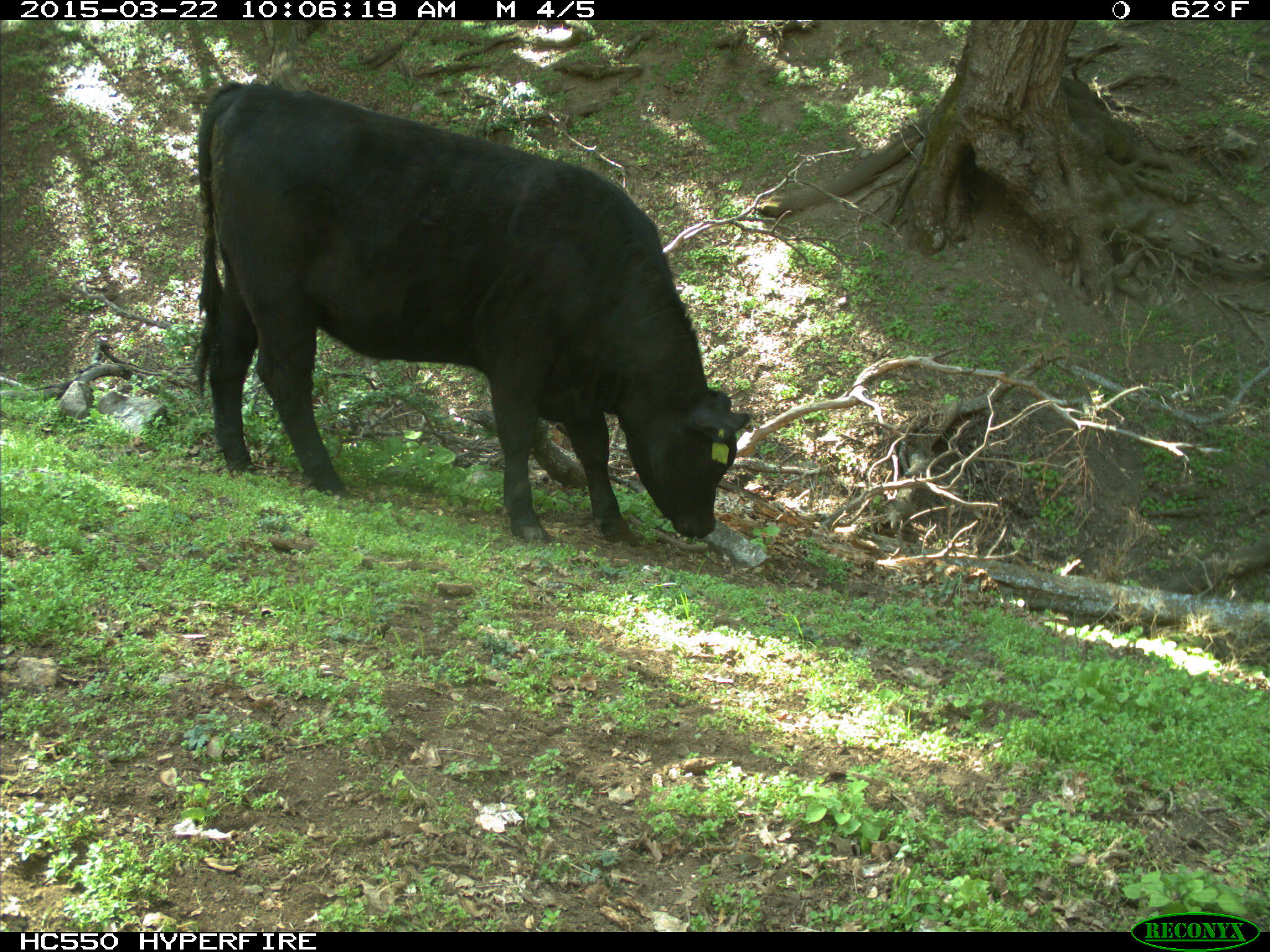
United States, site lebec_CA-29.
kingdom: Animalia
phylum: Chordata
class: Mammalia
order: Artiodactyla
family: Bovidae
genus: Bos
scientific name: Bos taurus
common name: domestic cow